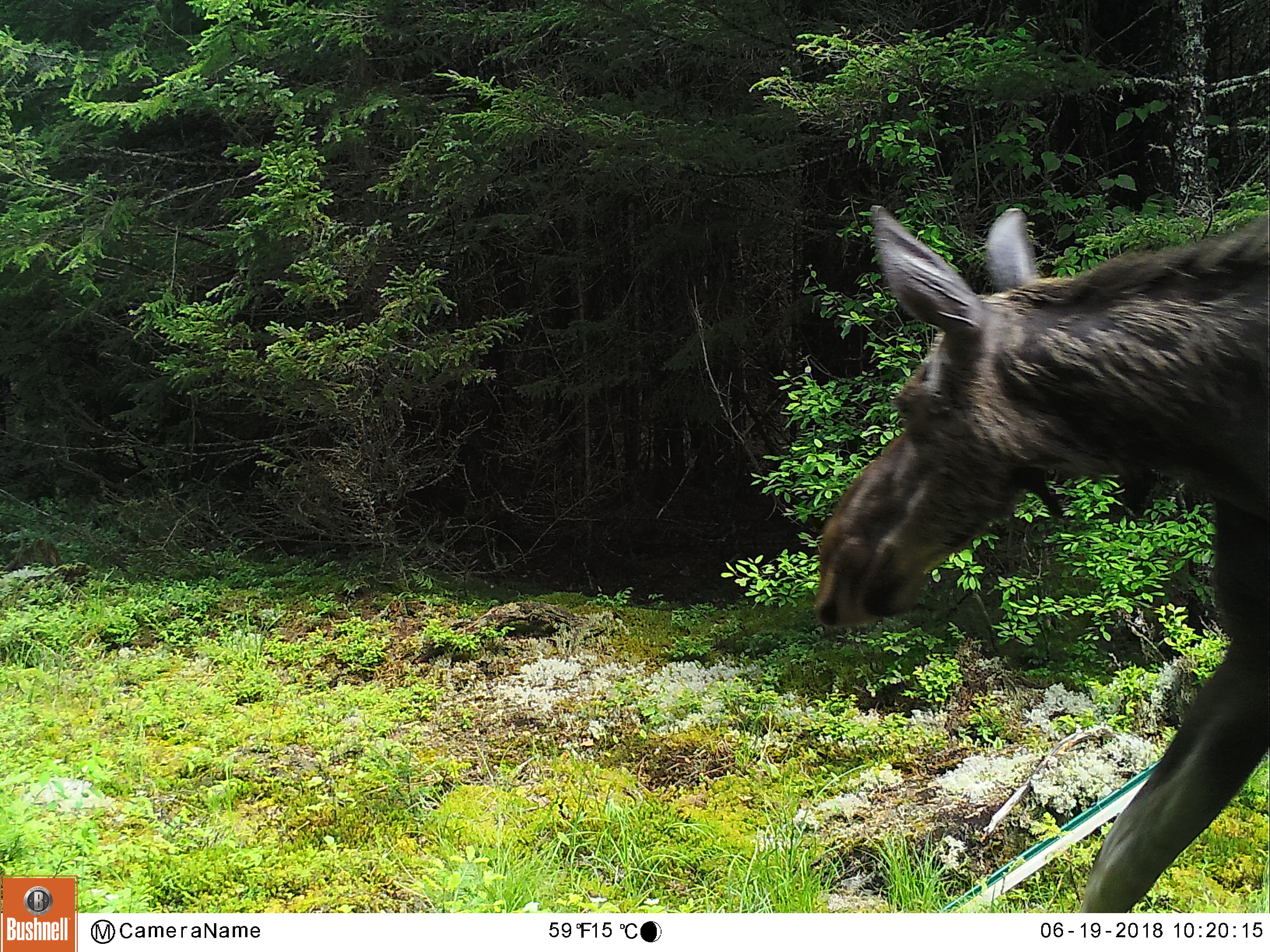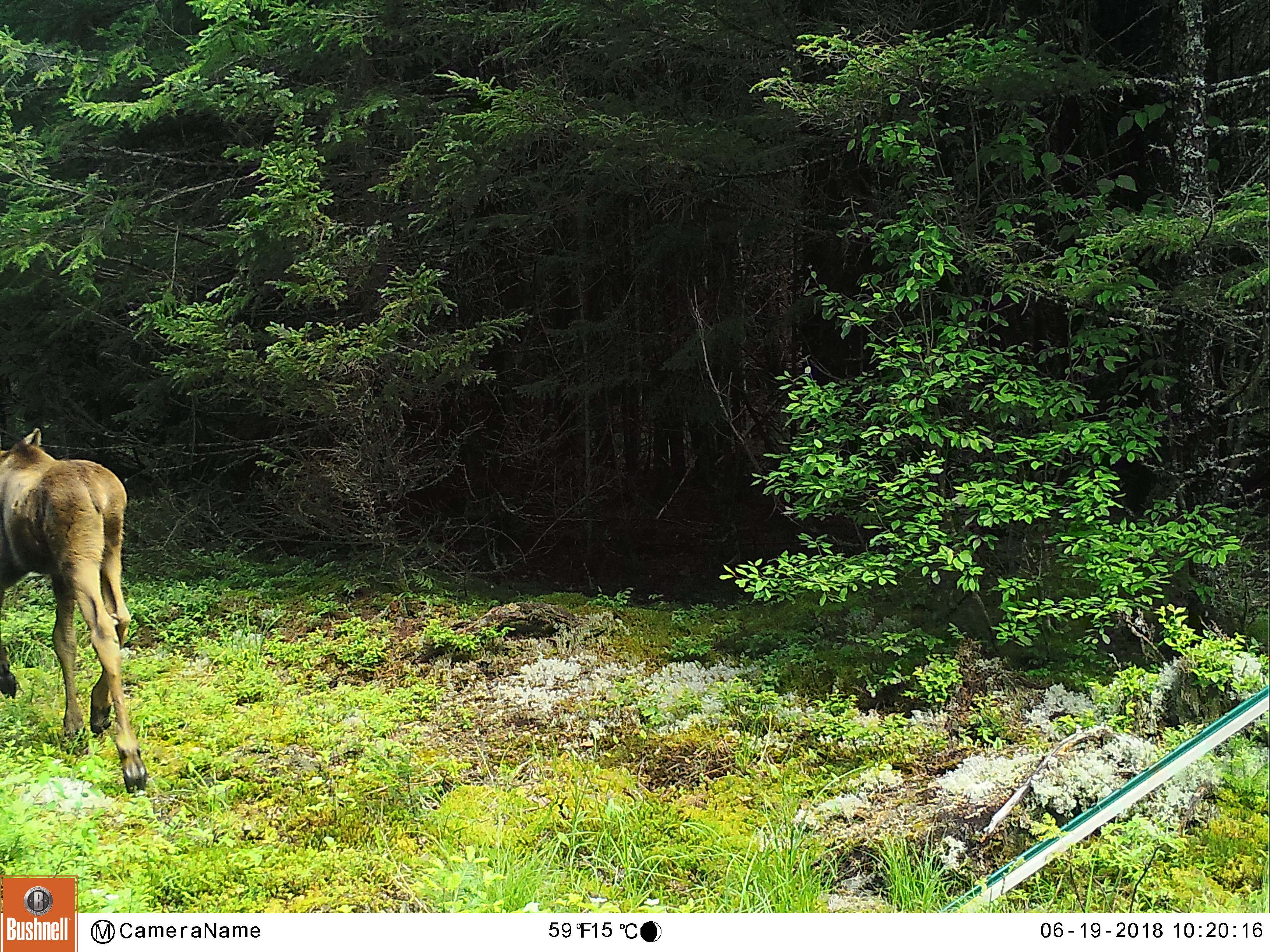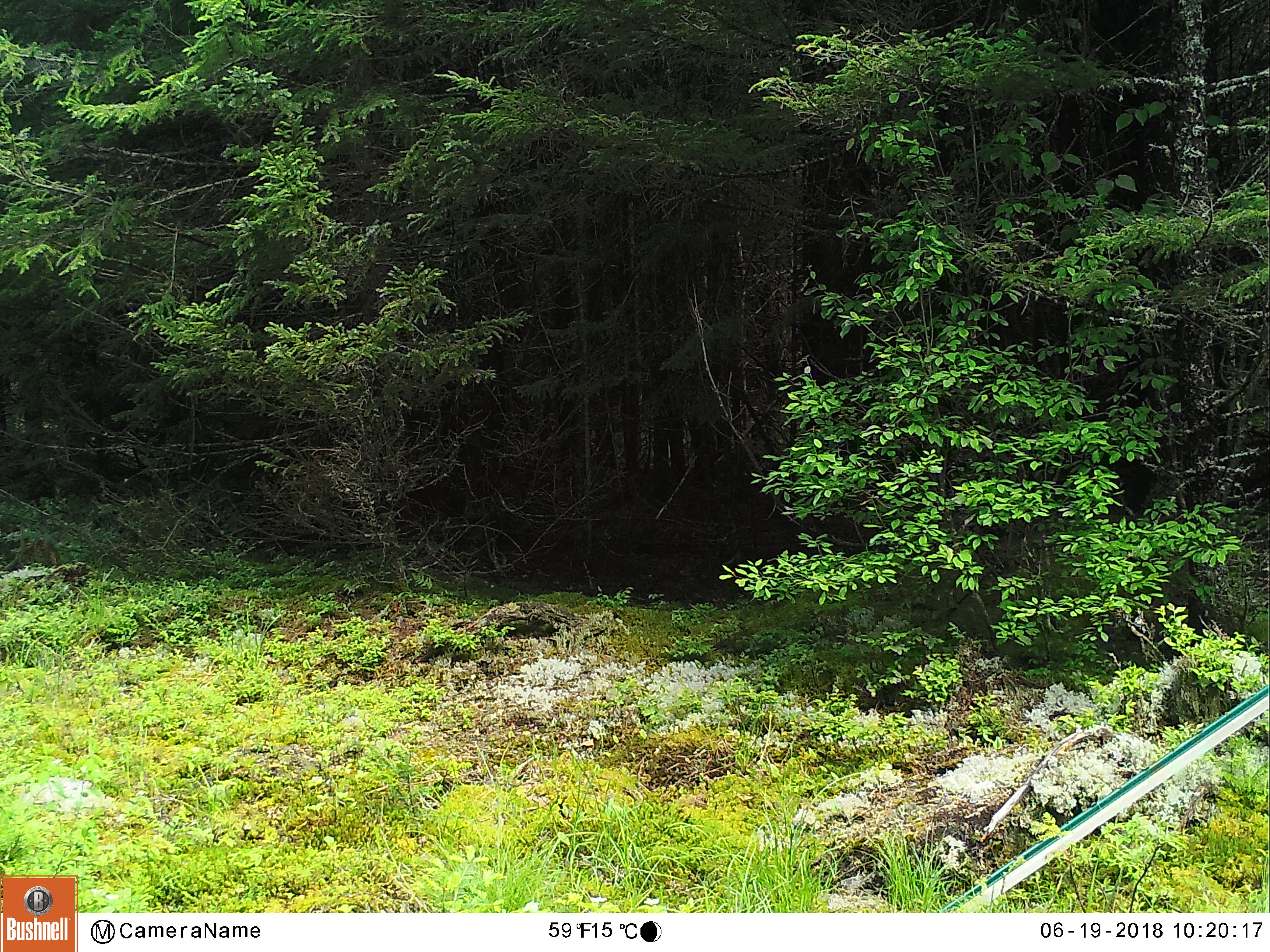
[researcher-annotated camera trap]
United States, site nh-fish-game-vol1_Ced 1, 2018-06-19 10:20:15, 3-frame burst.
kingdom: Animalia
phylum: Chordata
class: Mammalia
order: Artiodactyla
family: Cervidae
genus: Alces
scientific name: Alces alces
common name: moose